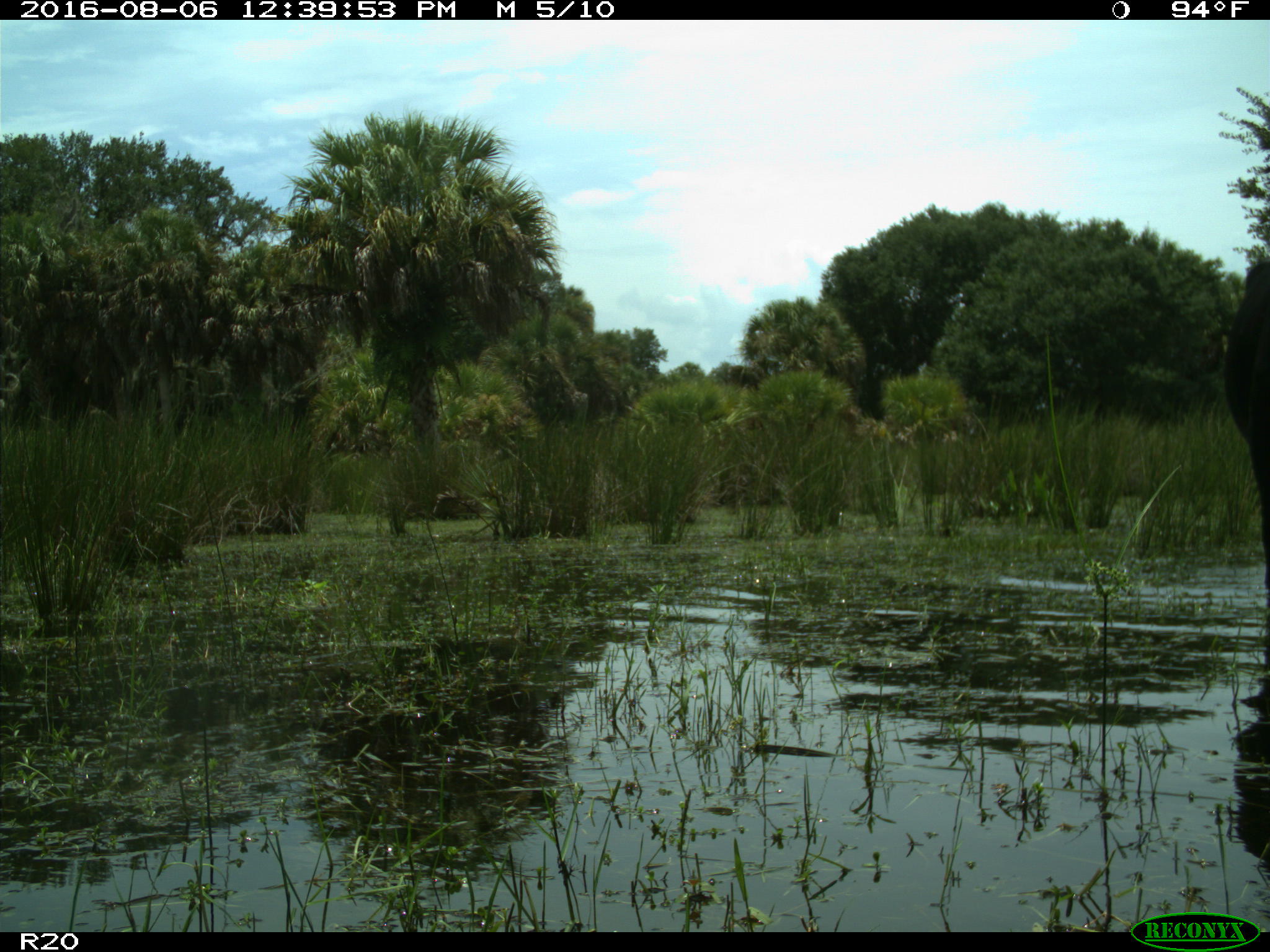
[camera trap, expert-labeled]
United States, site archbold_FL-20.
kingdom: Animalia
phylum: Chordata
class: Mammalia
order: Artiodactyla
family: Bovidae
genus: Bos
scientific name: Bos taurus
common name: domestic cow